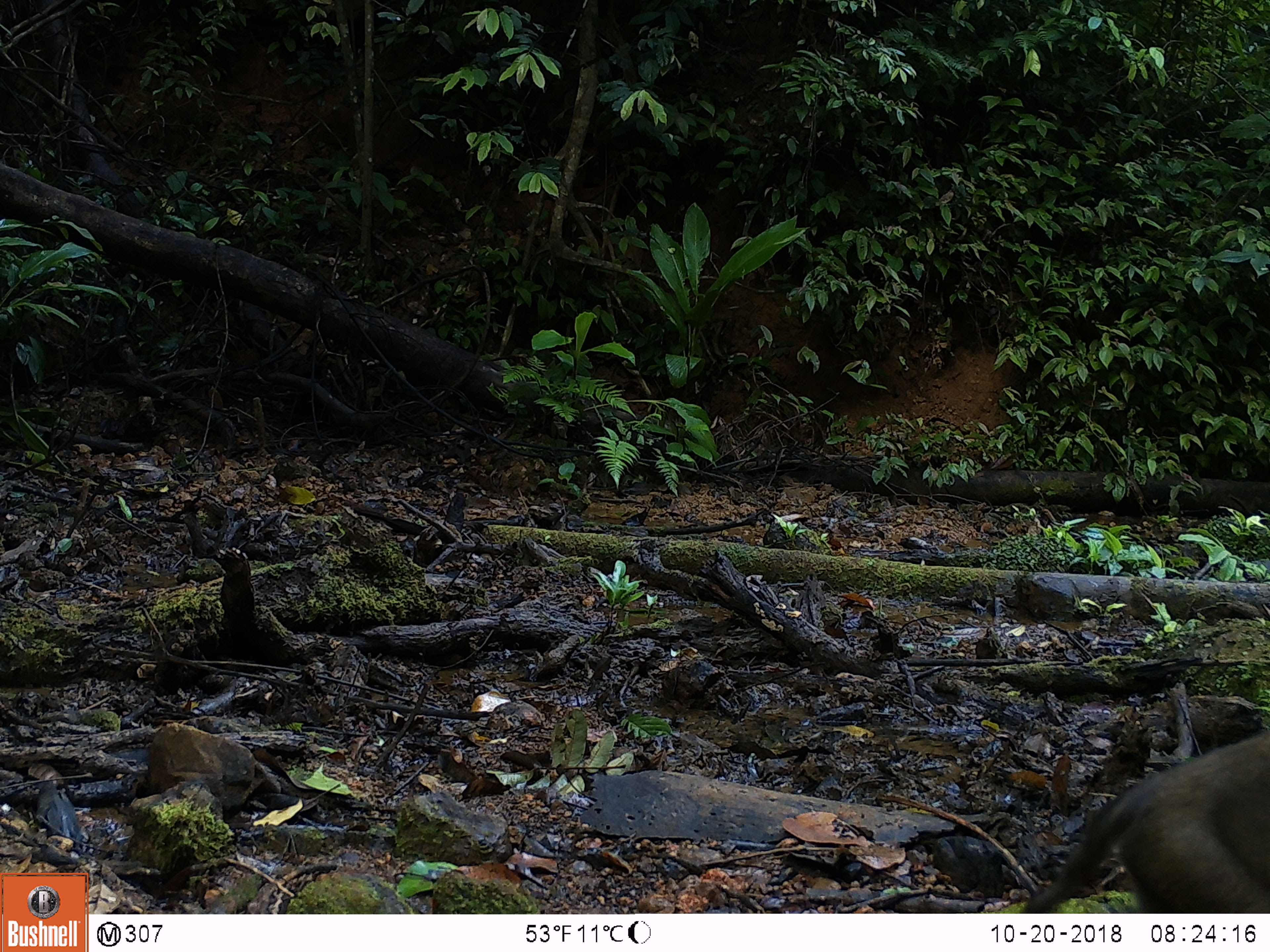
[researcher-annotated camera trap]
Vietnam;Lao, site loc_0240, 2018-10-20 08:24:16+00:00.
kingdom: Animalia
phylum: Chordata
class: Mammalia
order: Primates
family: Cercopithecidae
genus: Macaca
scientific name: Macaca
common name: macaques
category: assam or rhesus macaque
Assam or rhesus macaque (macaques) (Macaca). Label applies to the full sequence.